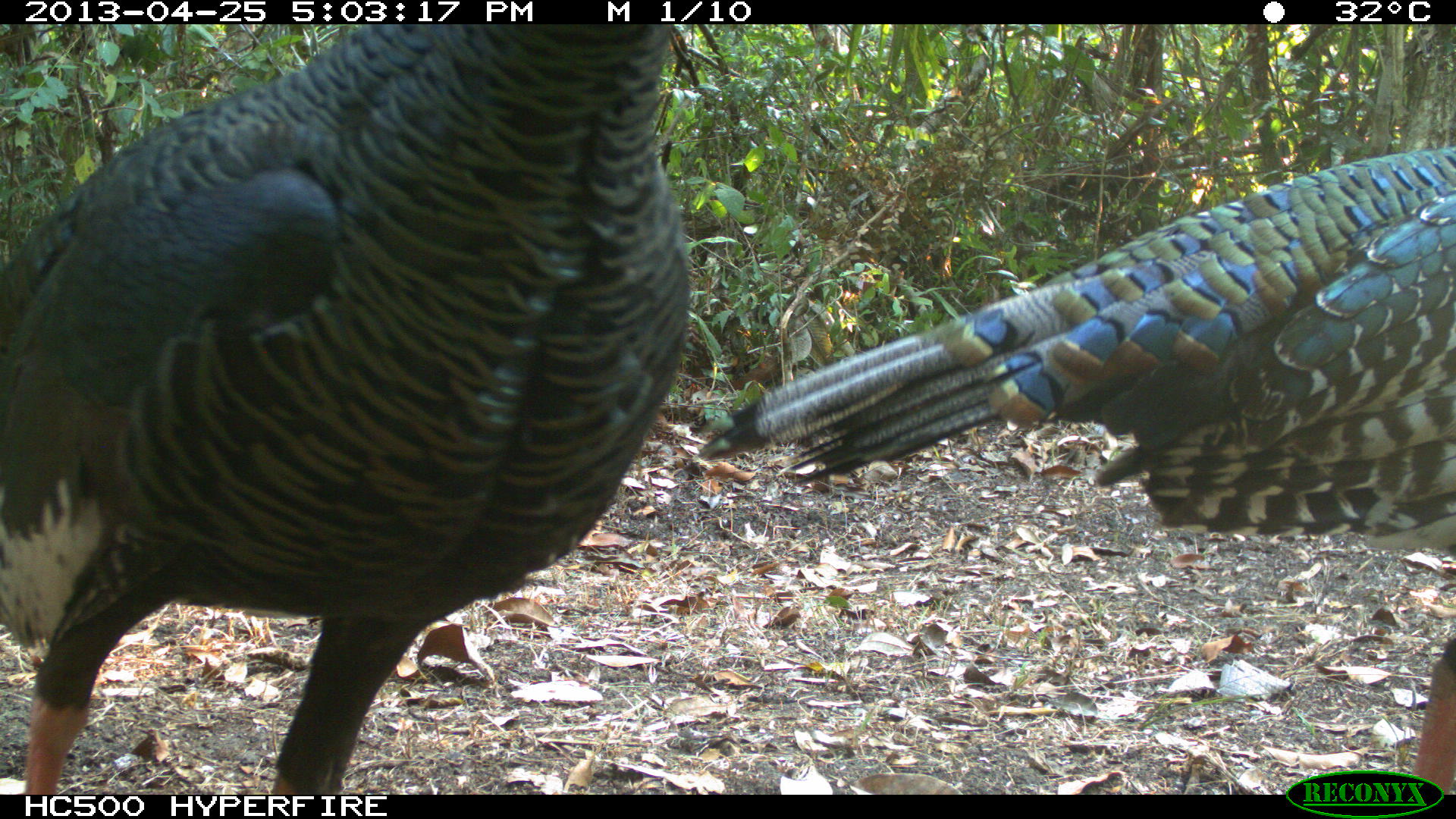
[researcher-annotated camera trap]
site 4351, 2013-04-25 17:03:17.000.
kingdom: Animalia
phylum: Chordata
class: Aves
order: Galliformes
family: Phasianidae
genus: Meleagris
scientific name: Meleagris ocellata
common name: ocellated turkey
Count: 3.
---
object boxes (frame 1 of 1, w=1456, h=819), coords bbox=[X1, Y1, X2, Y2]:
meleagris ocellata: bbox=[0, 18, 693, 789]; bbox=[695, 140, 1456, 788]